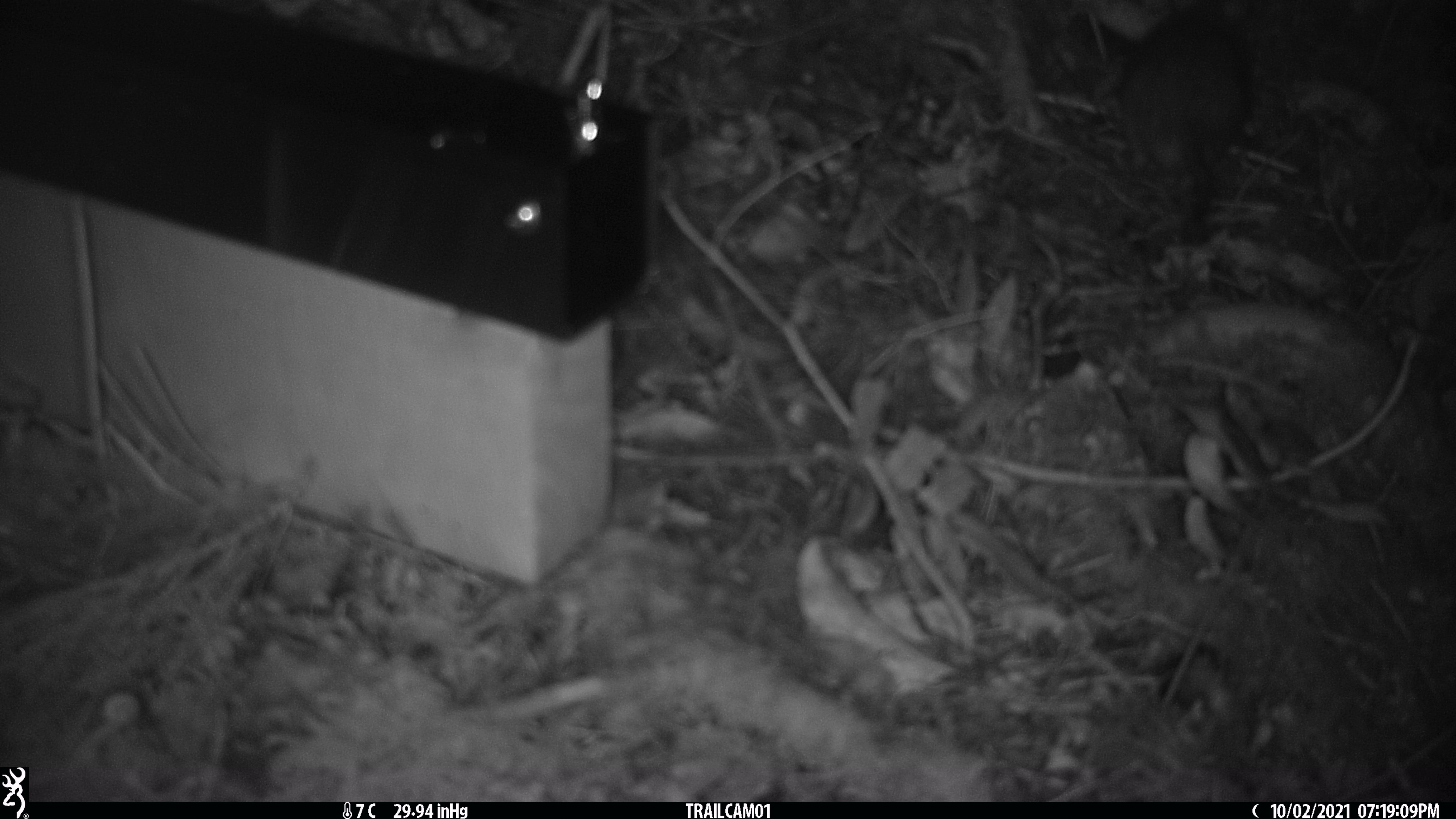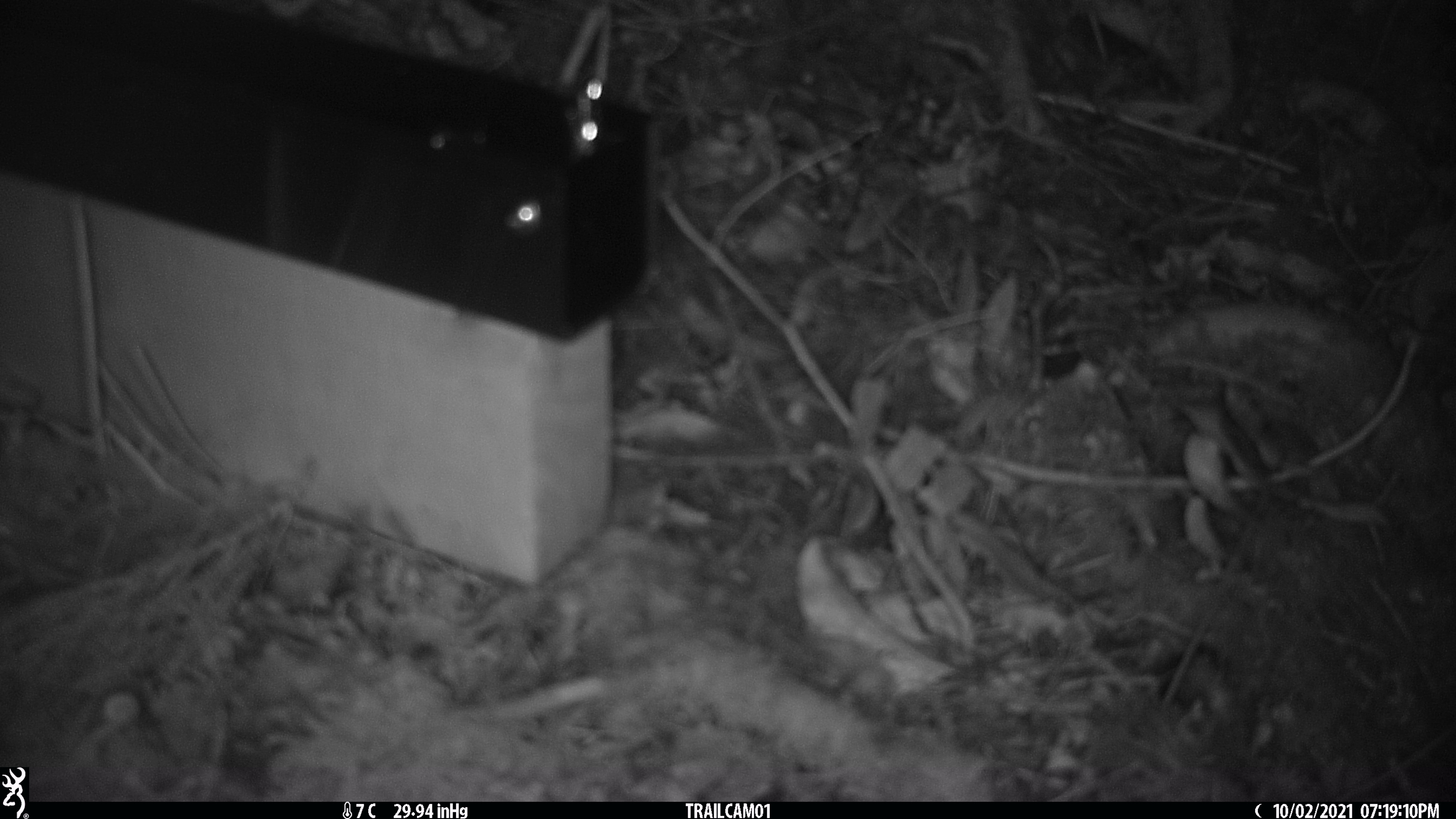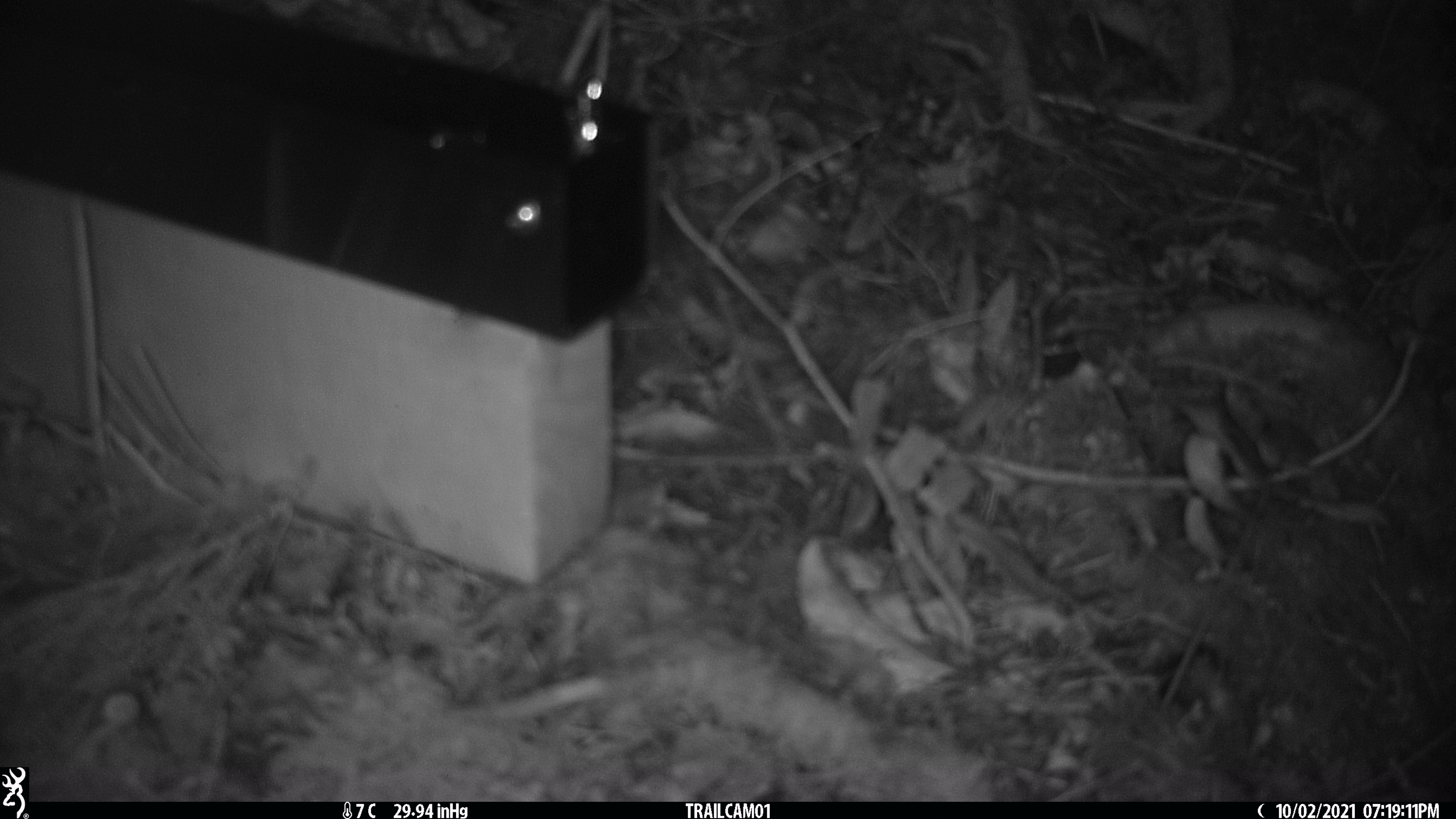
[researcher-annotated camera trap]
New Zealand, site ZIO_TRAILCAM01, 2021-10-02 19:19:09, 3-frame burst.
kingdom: Animalia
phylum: Chordata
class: Mammalia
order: Rodentia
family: Muridae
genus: Rattus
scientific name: Rattus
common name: rat